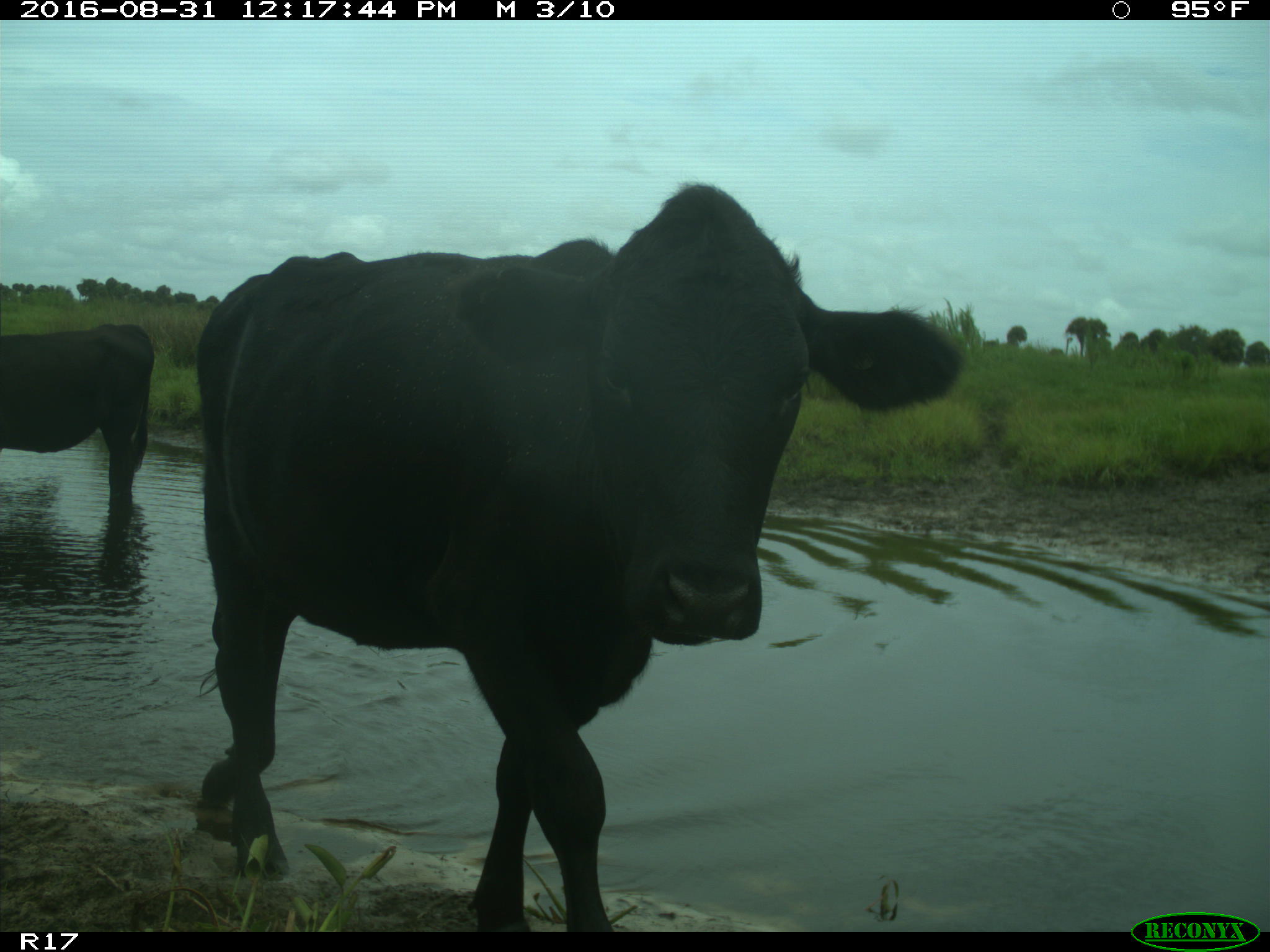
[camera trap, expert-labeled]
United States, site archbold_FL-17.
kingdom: Animalia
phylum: Chordata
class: Mammalia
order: Artiodactyla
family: Bovidae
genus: Bos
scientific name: Bos taurus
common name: domestic cow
Bos taurus (domestic cow).